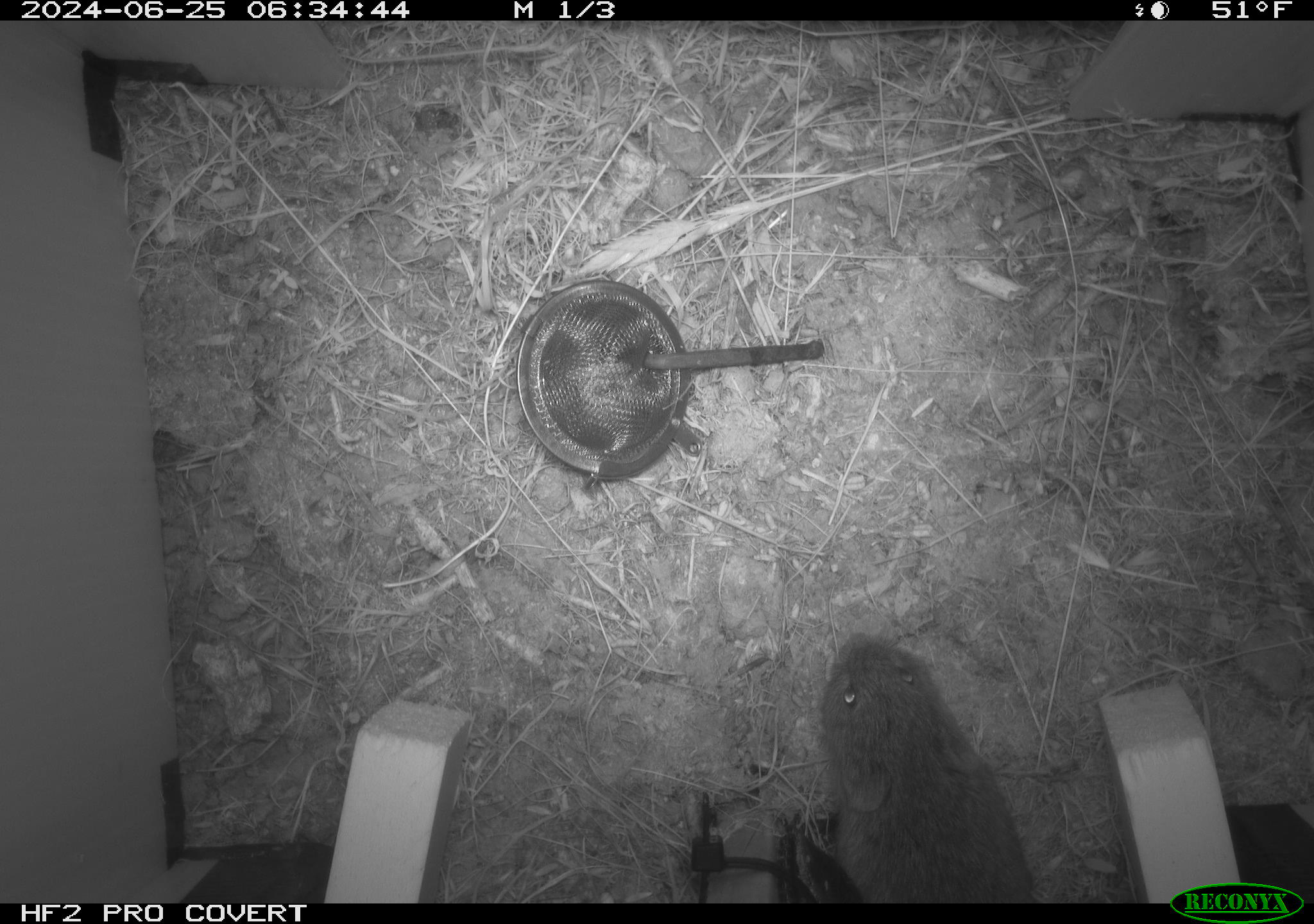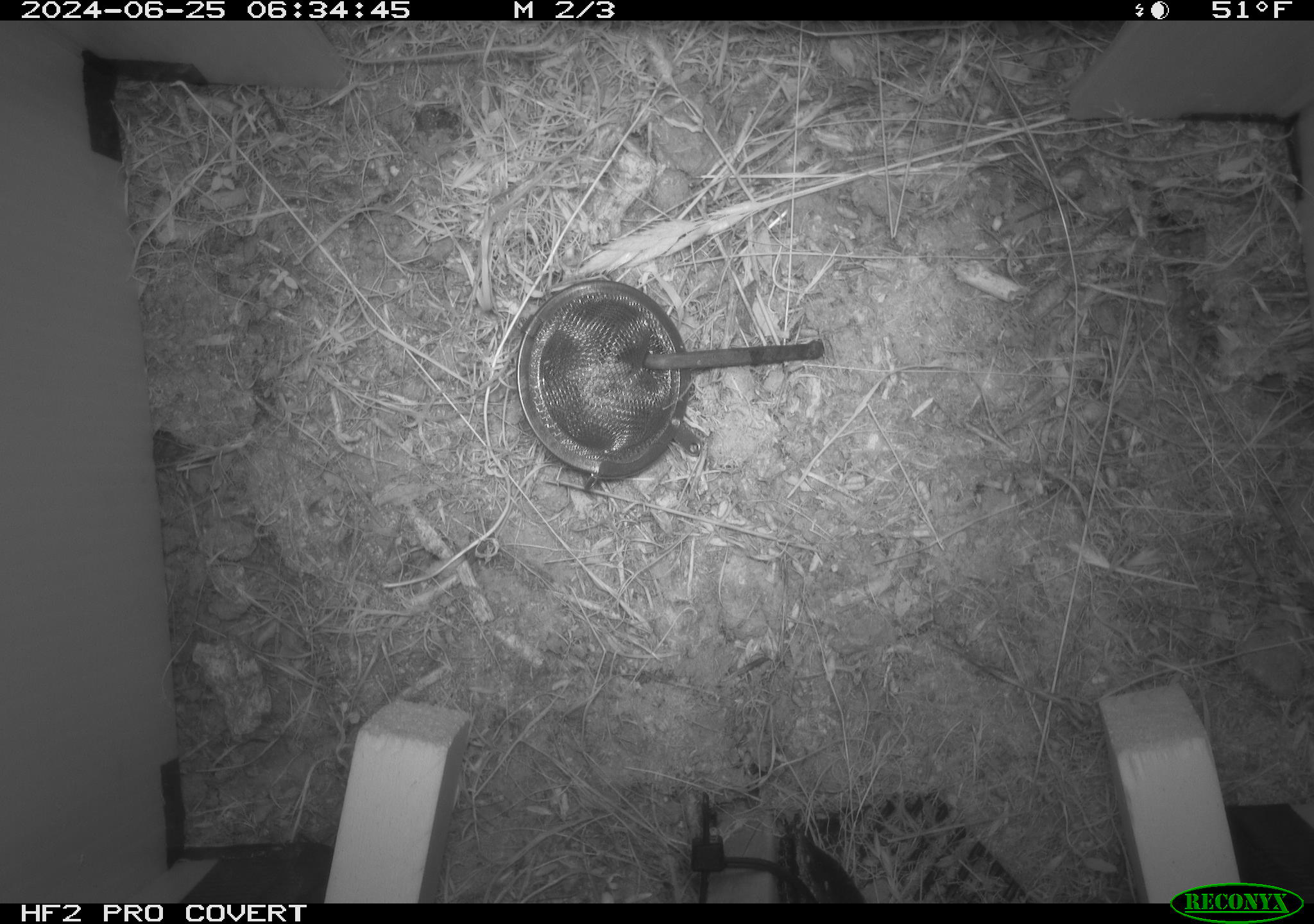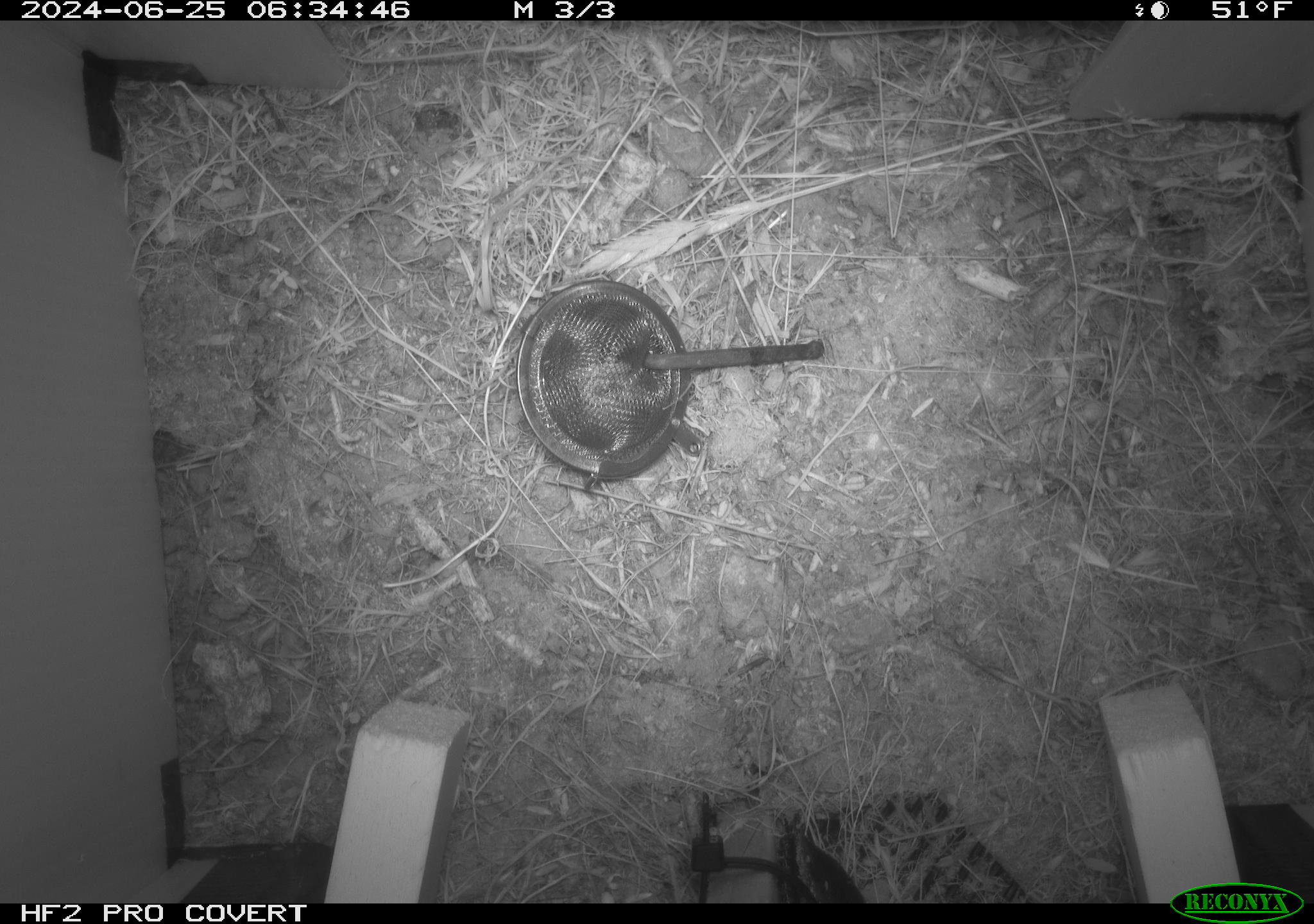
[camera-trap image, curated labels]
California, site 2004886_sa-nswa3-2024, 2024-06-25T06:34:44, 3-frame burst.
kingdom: Animalia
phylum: Chordata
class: Mammalia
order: Rodentia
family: Cricetidae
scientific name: Arvicolinae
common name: voles, lemmings, and muskrats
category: arvicolinae subfamily